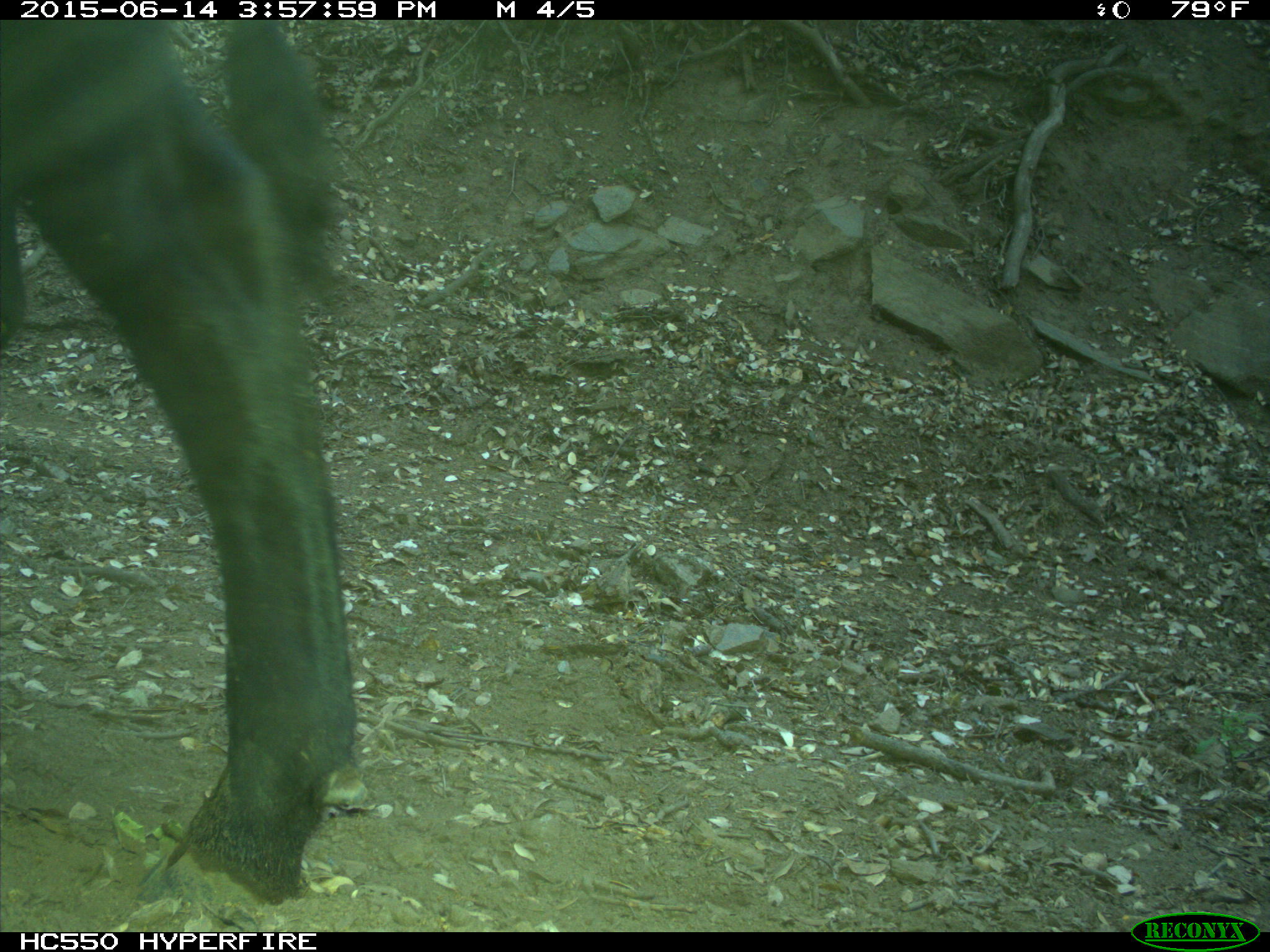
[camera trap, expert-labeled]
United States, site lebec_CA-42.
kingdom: Animalia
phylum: Chordata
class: Mammalia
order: Artiodactyla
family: Bovidae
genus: Bos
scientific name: Bos taurus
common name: domestic cow